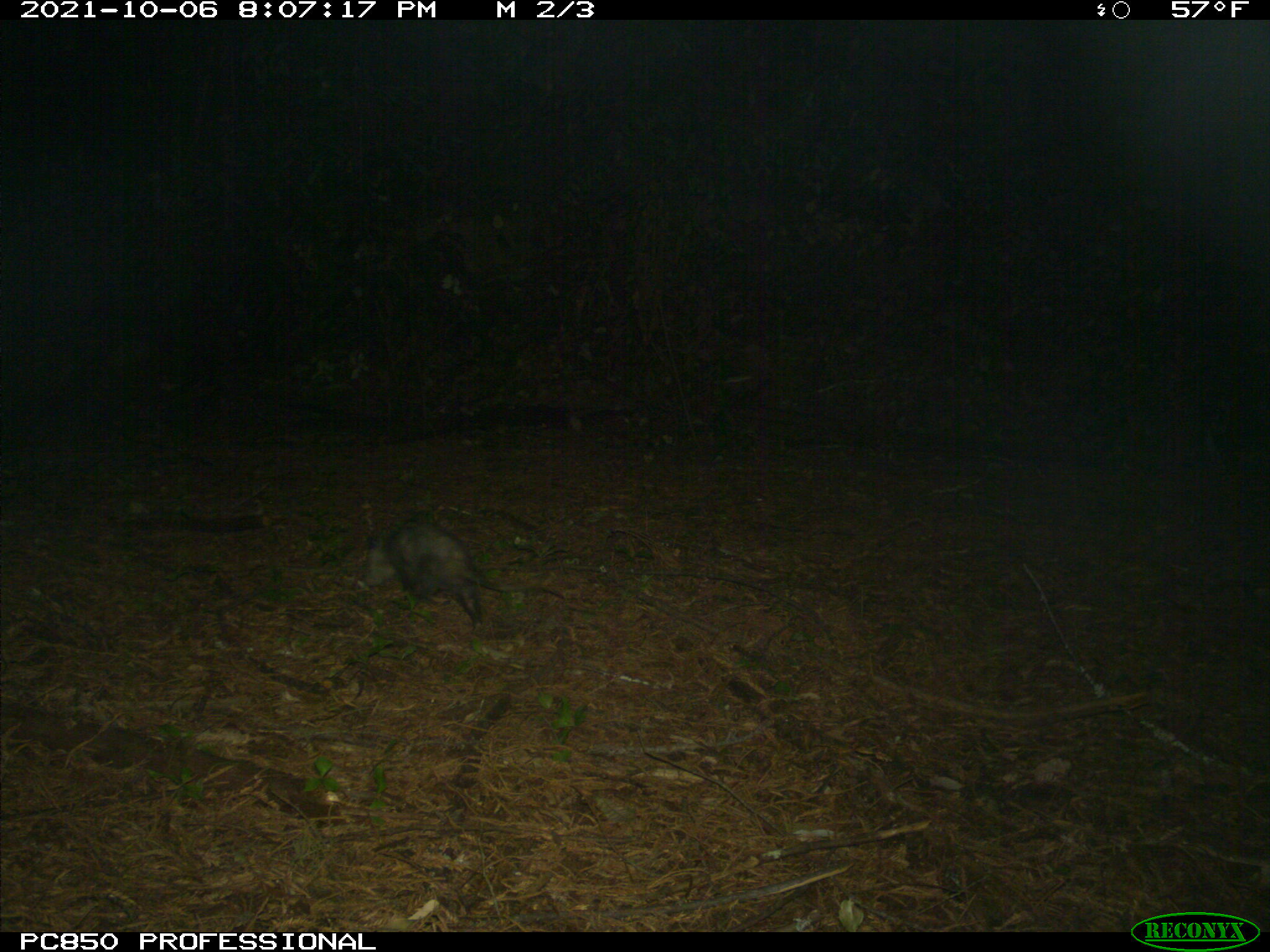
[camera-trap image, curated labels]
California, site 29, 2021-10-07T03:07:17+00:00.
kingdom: Animalia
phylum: Chordata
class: Mammalia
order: Didelphimorphia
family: Didelphidae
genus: Didelphis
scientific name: Didelphis virginiana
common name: virginia opossum